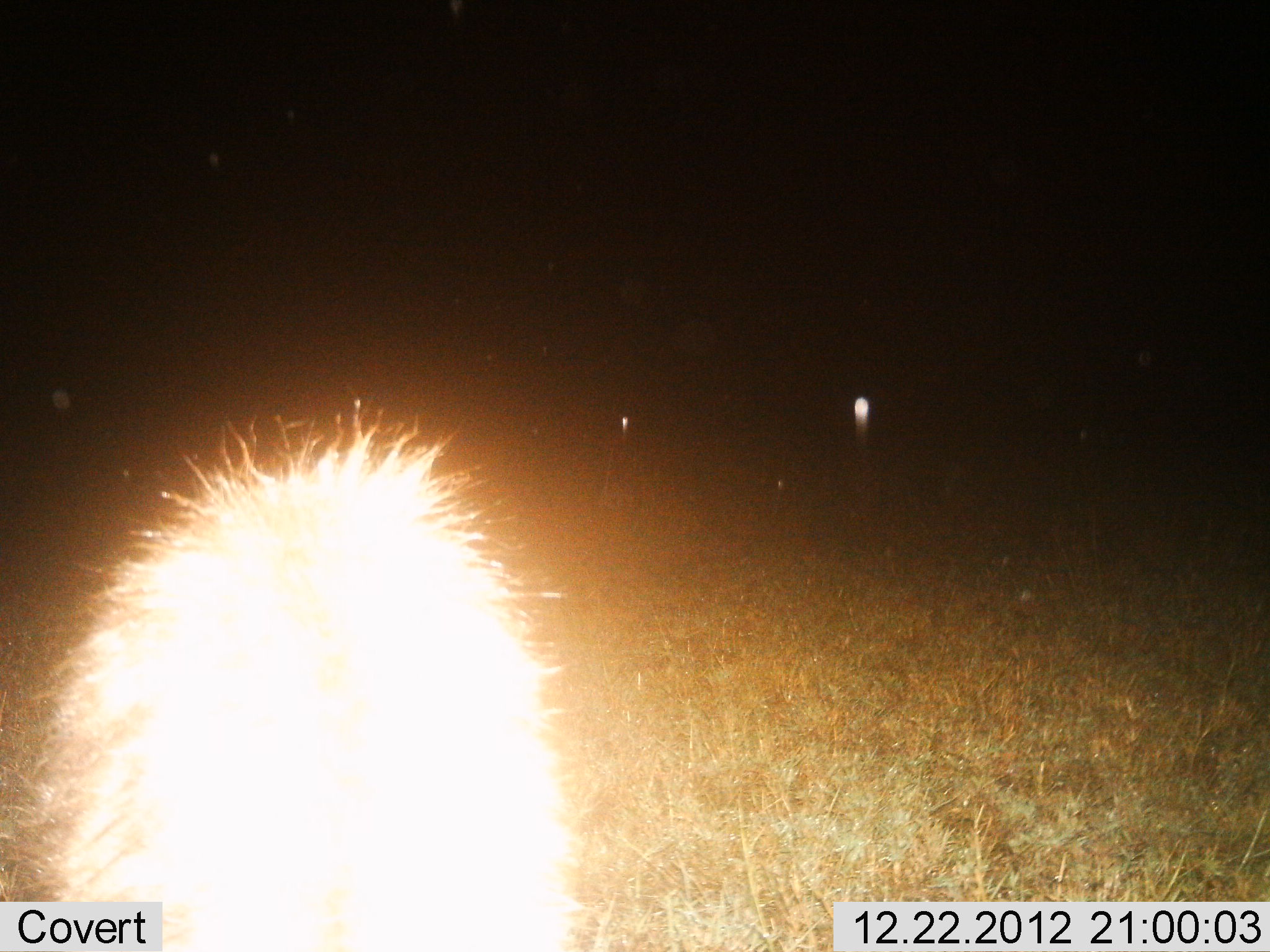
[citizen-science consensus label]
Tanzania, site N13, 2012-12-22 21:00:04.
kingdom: Animalia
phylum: Chordata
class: Mammalia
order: Carnivora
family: Hyaenidae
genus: Crocuta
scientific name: Crocuta crocuta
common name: spotted hyena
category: hyenaspotted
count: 1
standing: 67%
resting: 0%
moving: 33%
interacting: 0%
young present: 0%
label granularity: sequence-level